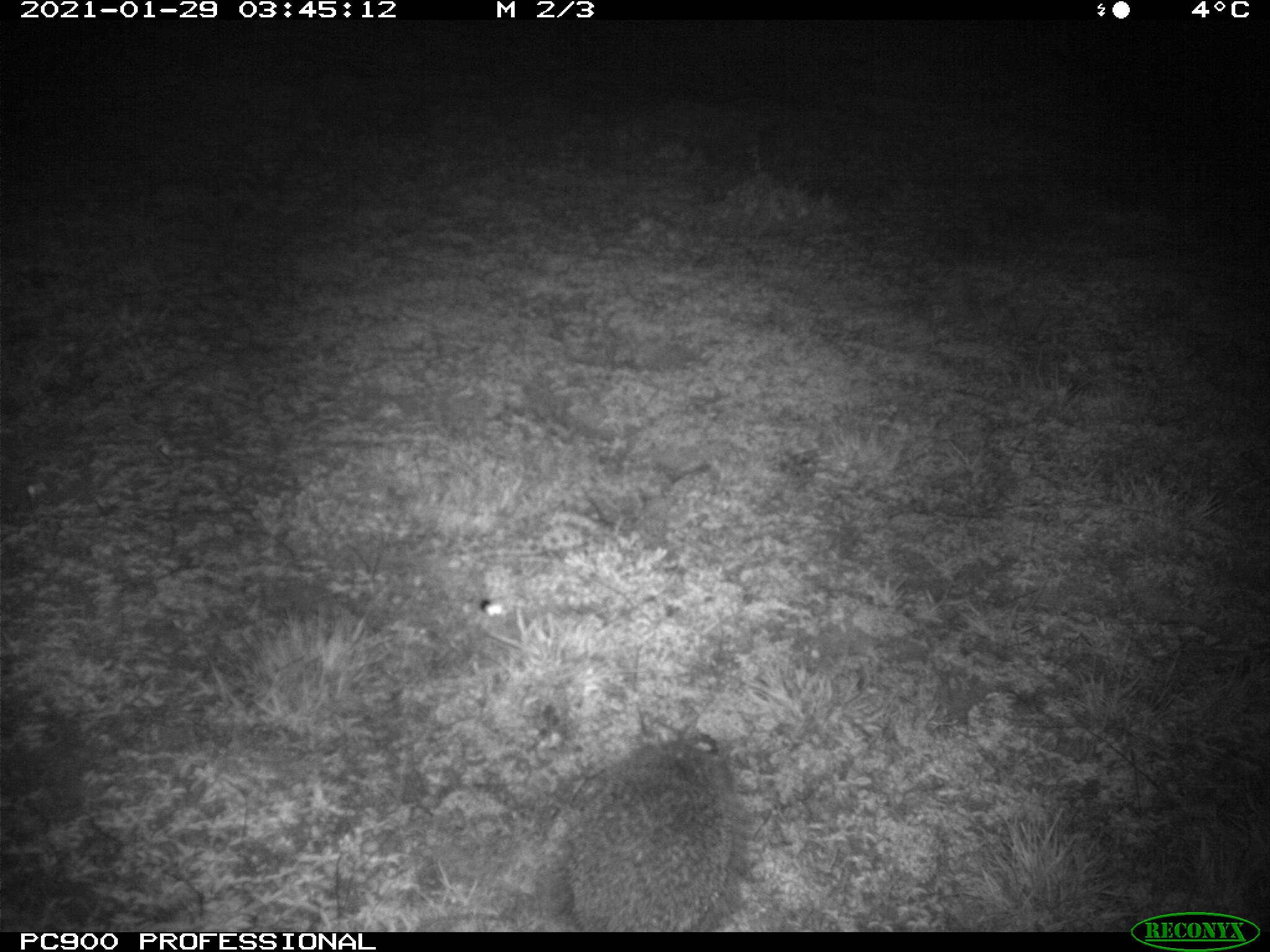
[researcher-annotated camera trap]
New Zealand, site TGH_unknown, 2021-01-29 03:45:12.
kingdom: Animalia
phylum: Chordata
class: Mammalia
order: Eulipotyphla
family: Erinaceidae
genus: Erinaceus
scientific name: Erinaceus europaeus europaeus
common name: european hedgehog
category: hedgehog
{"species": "hedgehog (european hedgehog) (Erinaceus europaeus europaeus)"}